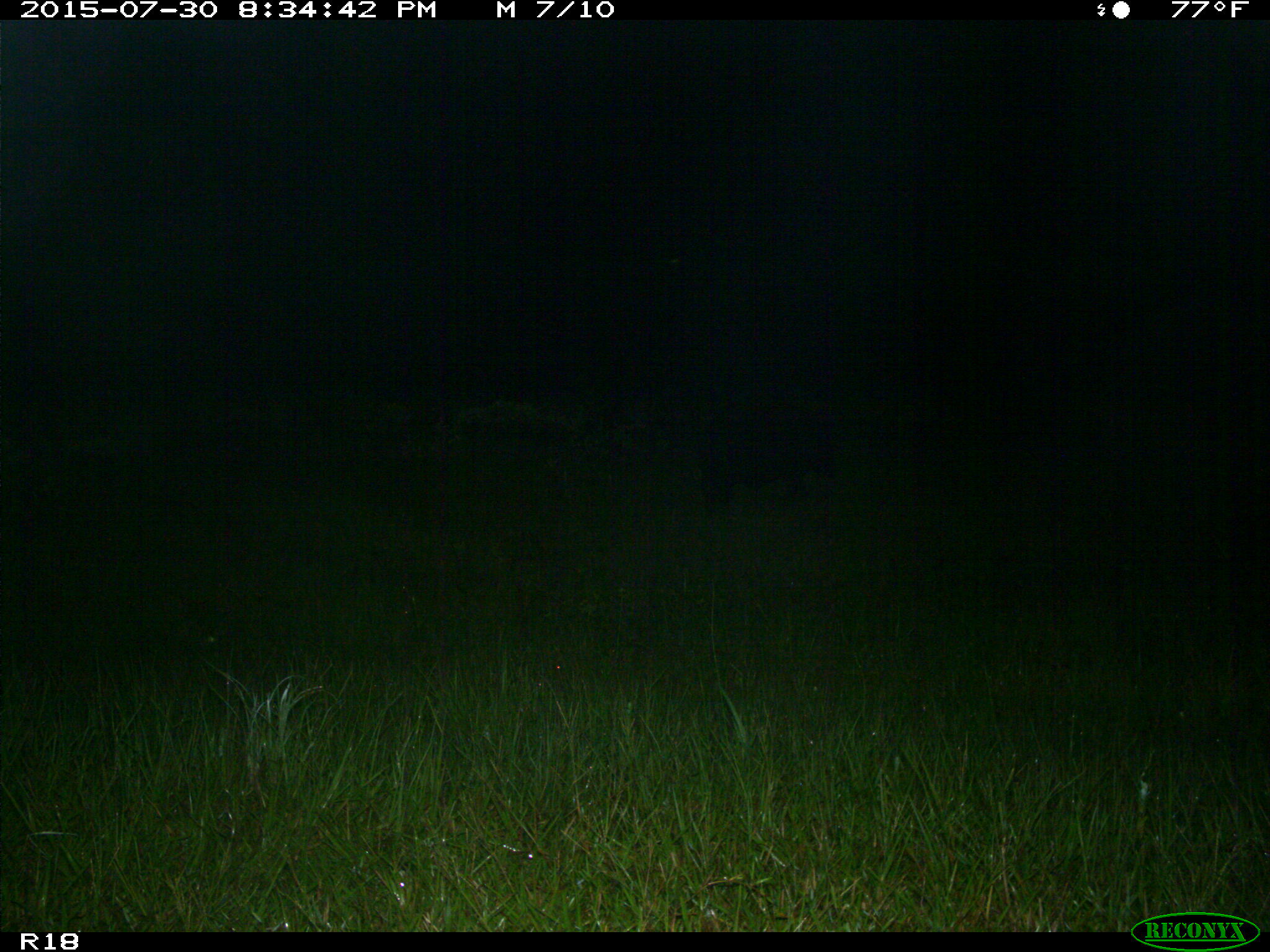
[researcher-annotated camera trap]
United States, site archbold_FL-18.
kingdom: Animalia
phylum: Chordata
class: Mammalia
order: Artiodactyla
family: Suidae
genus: Sus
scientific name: Sus scrofa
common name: wild boar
Sus scrofa (wild boar).